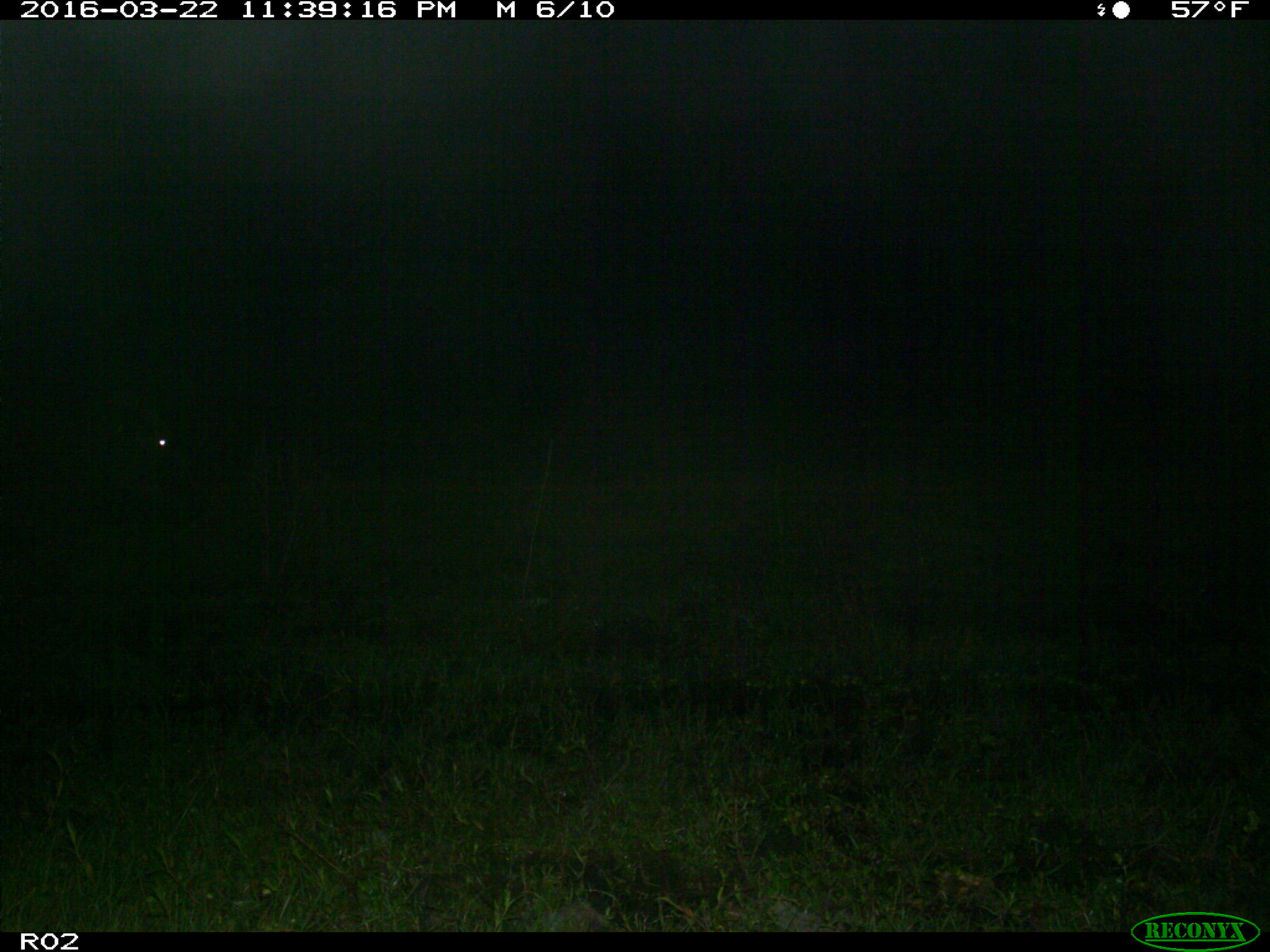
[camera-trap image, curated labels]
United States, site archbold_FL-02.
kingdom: Animalia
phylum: Chordata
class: Mammalia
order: Artiodactyla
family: Suidae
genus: Sus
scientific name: Sus scrofa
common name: wild boar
Sus scrofa (wild boar).